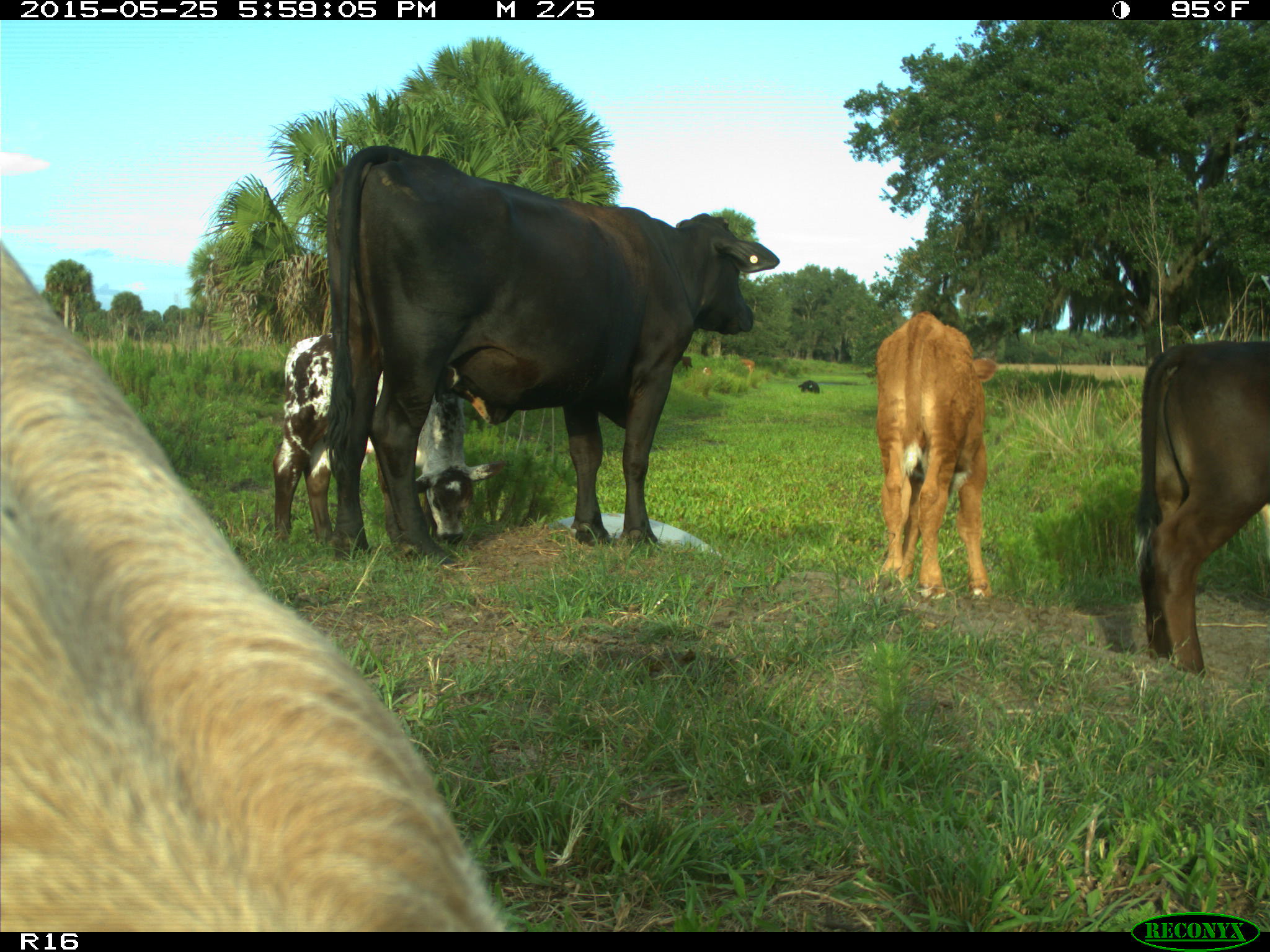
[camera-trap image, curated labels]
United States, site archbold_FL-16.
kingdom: Animalia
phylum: Chordata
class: Mammalia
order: Artiodactyla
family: Bovidae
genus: Bos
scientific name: Bos taurus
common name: domestic cow